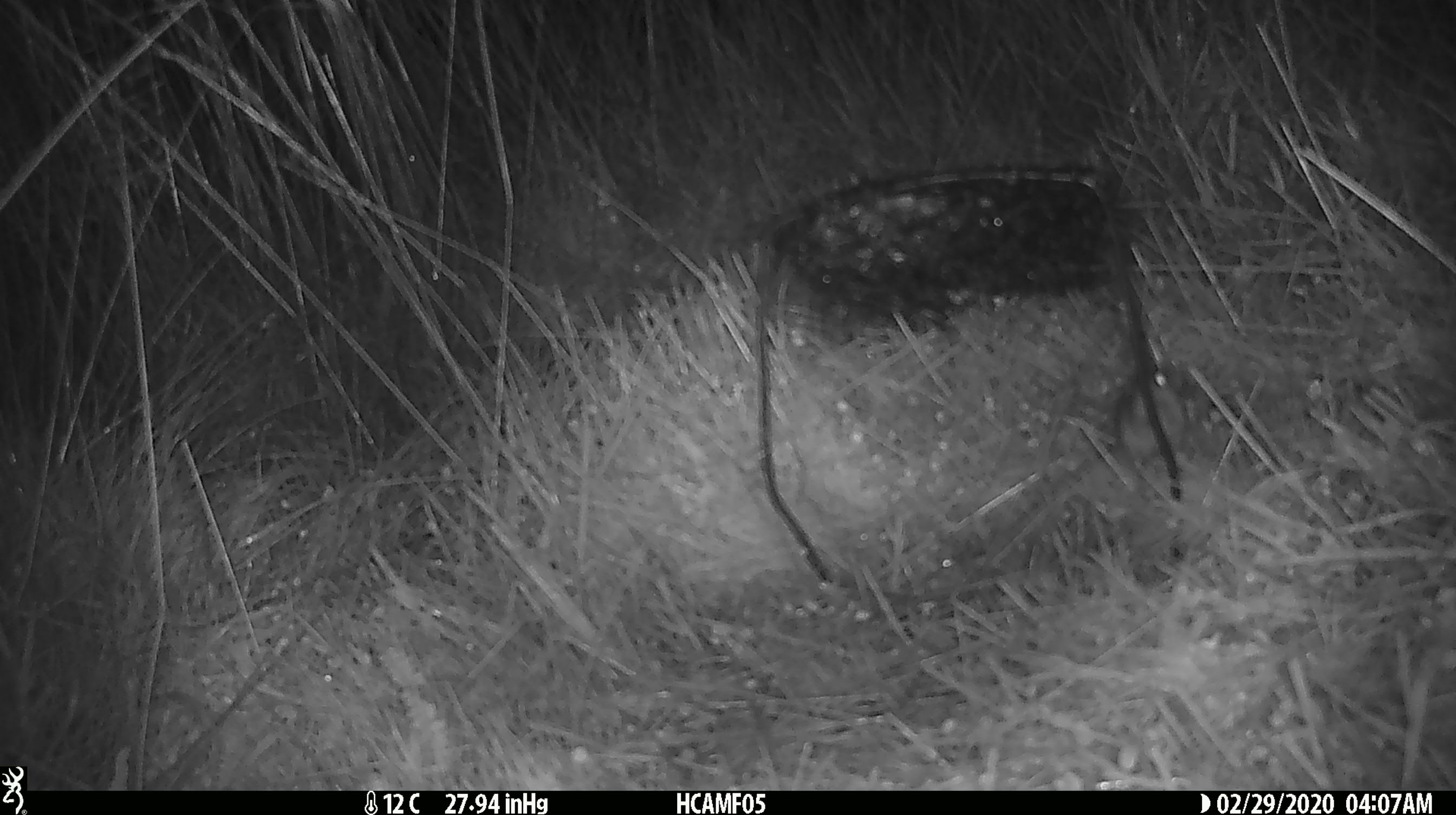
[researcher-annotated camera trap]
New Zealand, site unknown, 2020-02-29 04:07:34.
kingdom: Animalia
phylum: Chordata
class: Mammalia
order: Rodentia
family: Muridae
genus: Mus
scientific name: Mus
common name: mouse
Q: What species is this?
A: Mouse (Mus).